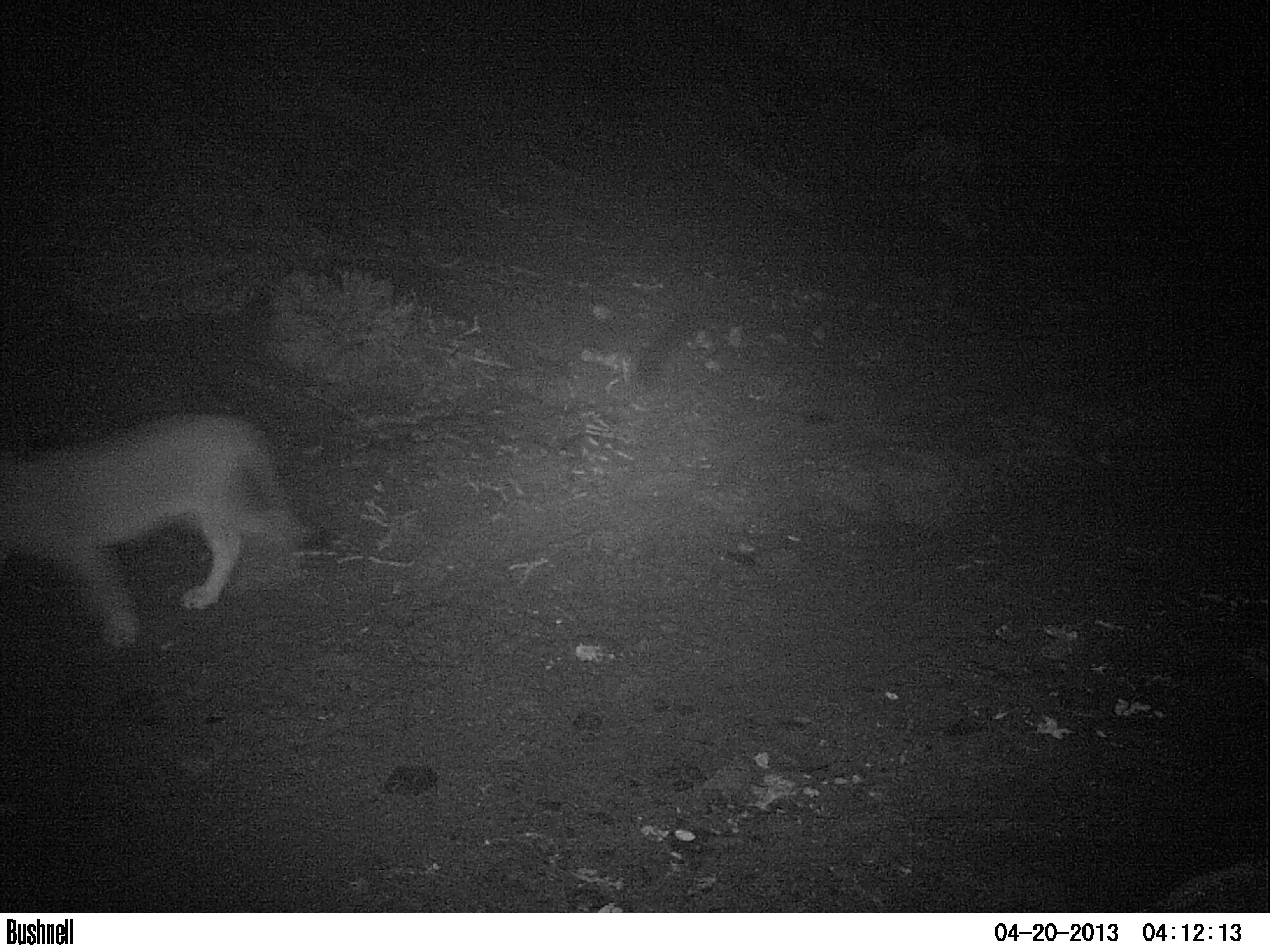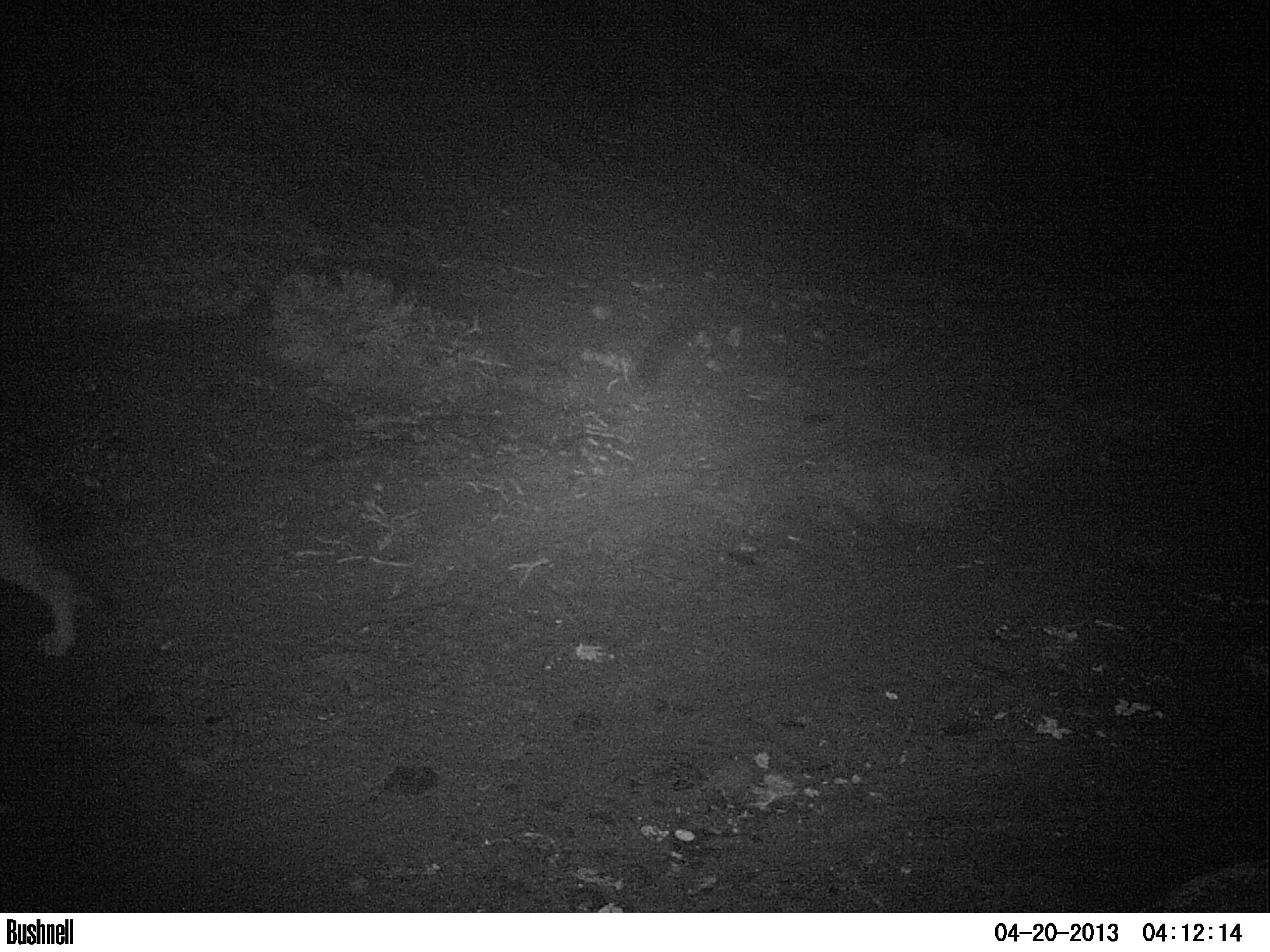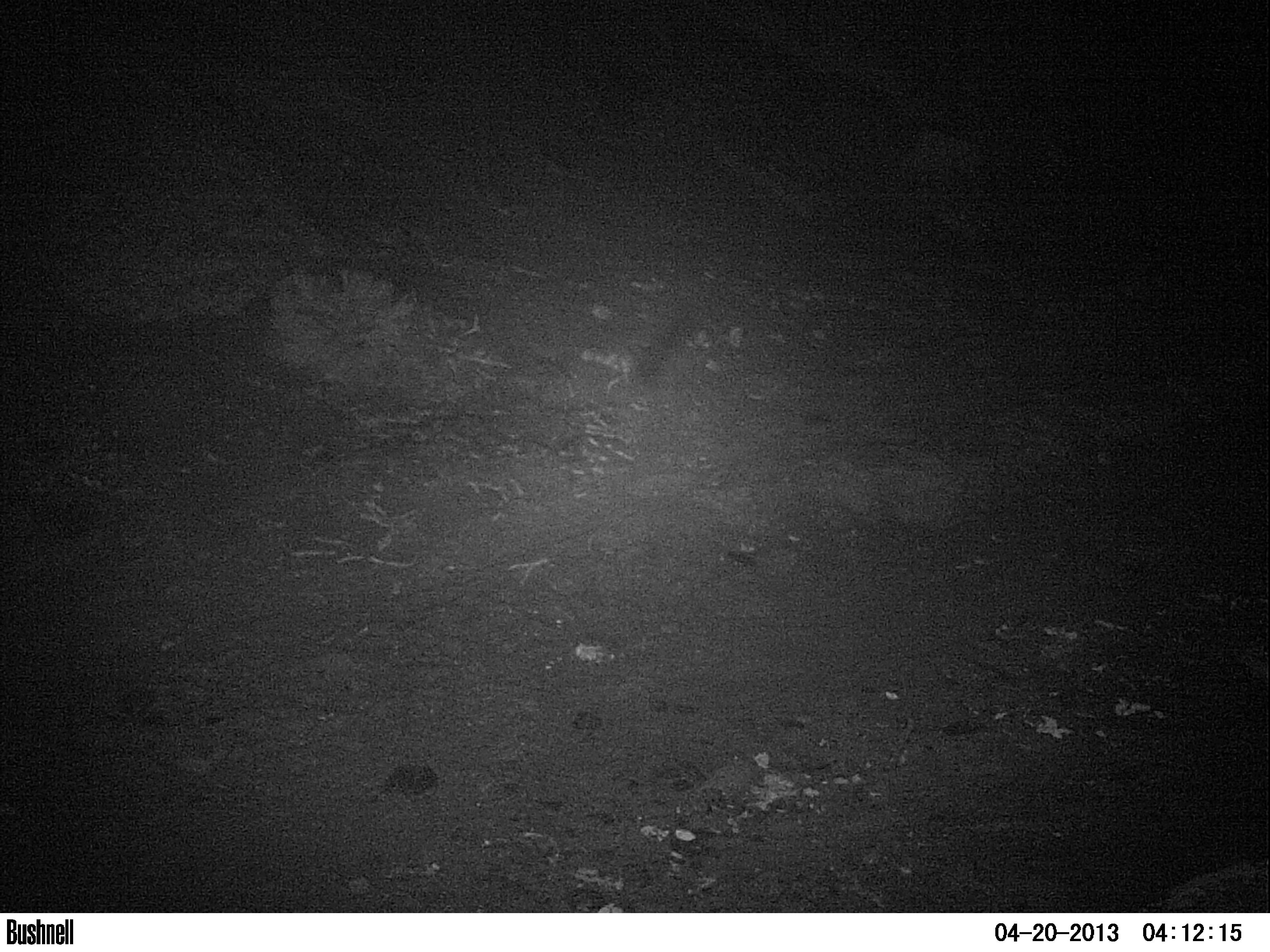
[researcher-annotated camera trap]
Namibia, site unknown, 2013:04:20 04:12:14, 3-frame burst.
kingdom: Animalia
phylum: Chordata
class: Mammalia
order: Carnivora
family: Felidae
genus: Panthera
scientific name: Panthera leo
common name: lion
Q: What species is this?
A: Panthera leo (lion).